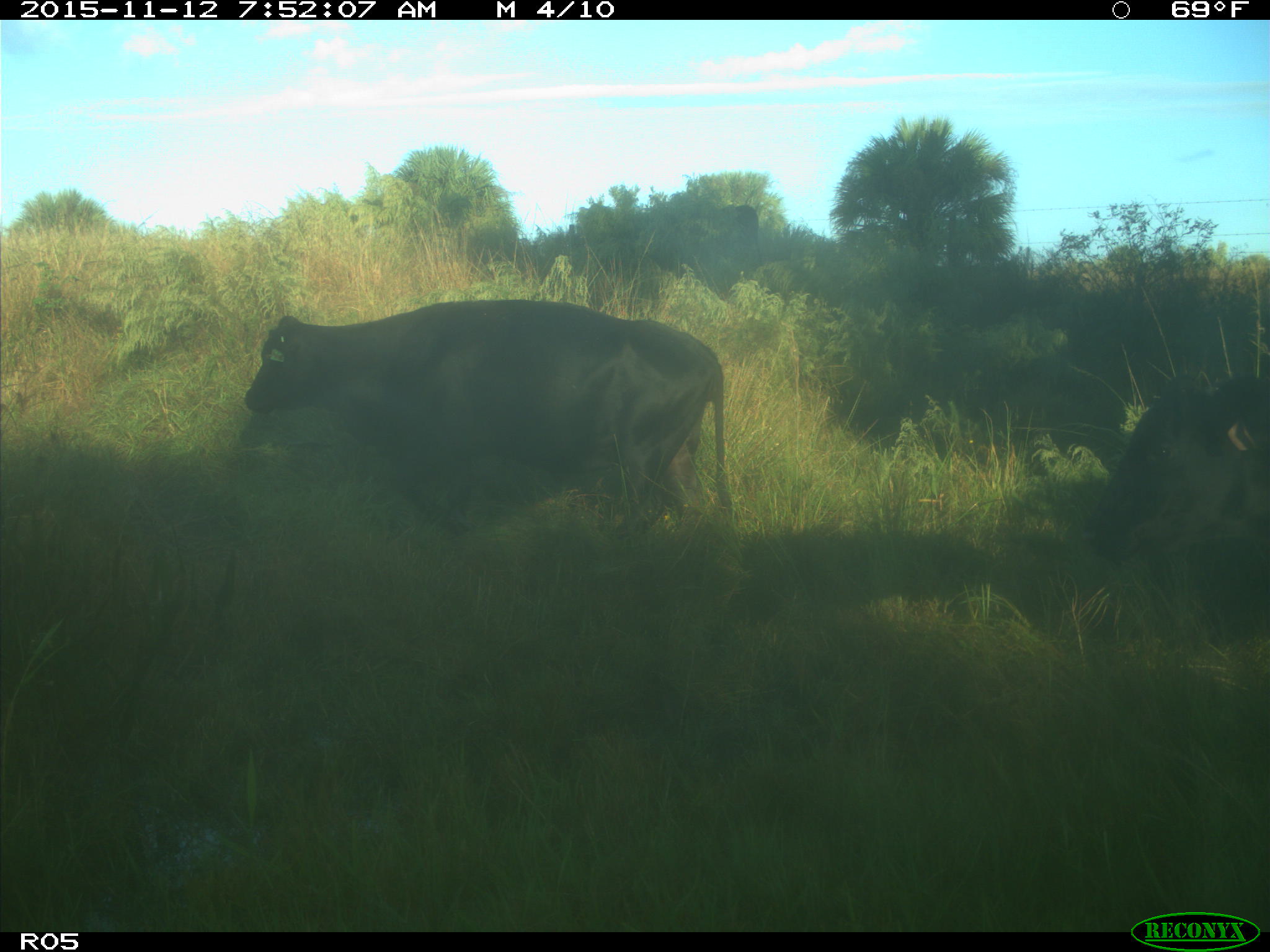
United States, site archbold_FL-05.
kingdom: Animalia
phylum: Chordata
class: Mammalia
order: Artiodactyla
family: Bovidae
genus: Bos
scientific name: Bos taurus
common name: domestic cow